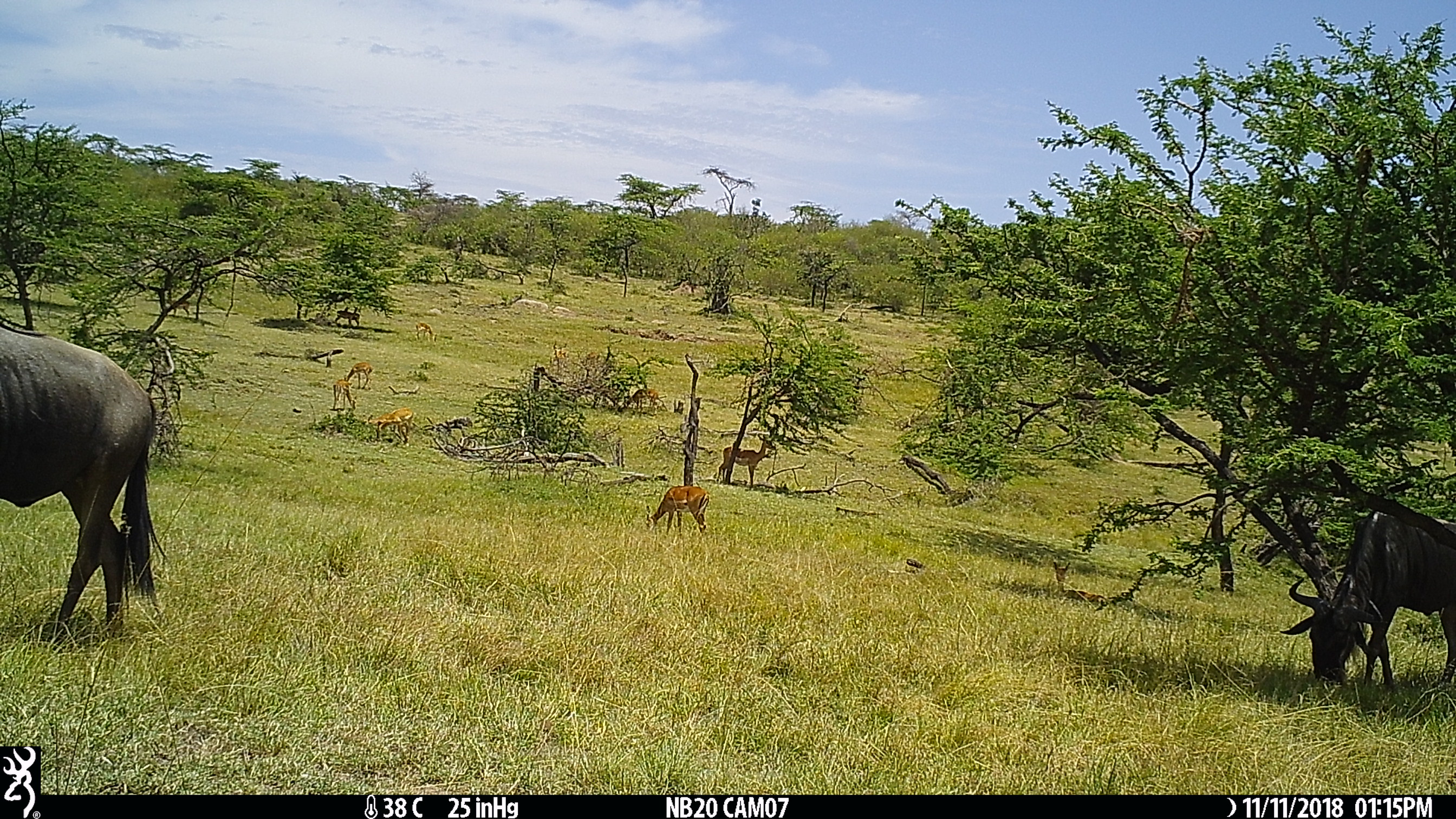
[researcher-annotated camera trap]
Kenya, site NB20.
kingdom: Animalia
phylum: Chordata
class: Mammalia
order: Artiodactyla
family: Bovidae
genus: Aepyceros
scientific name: Aepyceros melampus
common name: impala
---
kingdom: Animalia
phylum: Chordata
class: Mammalia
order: Artiodactyla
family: Bovidae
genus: Connochaetes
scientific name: Connochaetes taurinus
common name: blue wildebeest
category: wildebeest